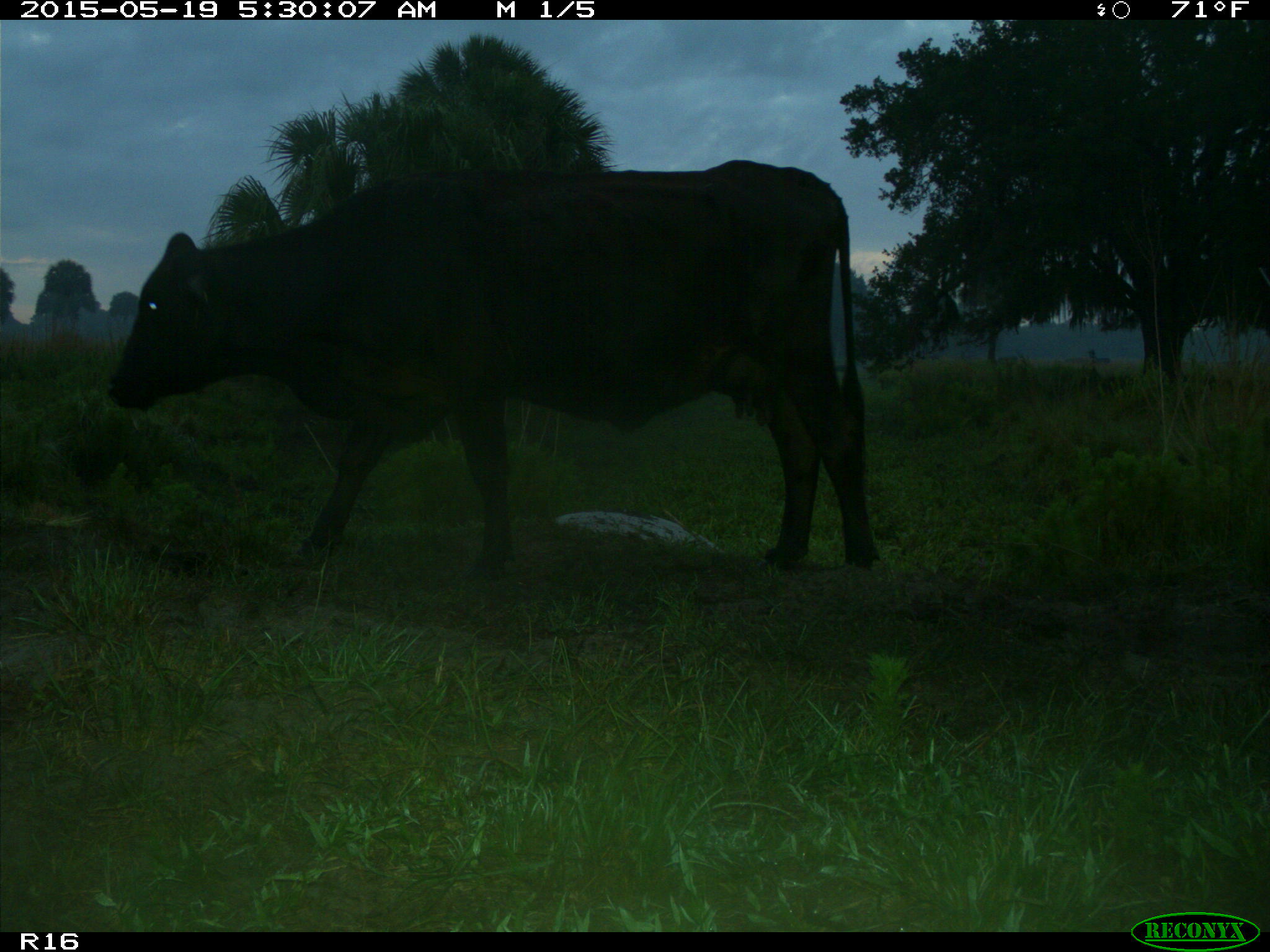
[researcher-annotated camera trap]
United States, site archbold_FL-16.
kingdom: Animalia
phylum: Chordata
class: Mammalia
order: Artiodactyla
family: Bovidae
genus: Bos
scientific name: Bos taurus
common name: domestic cow